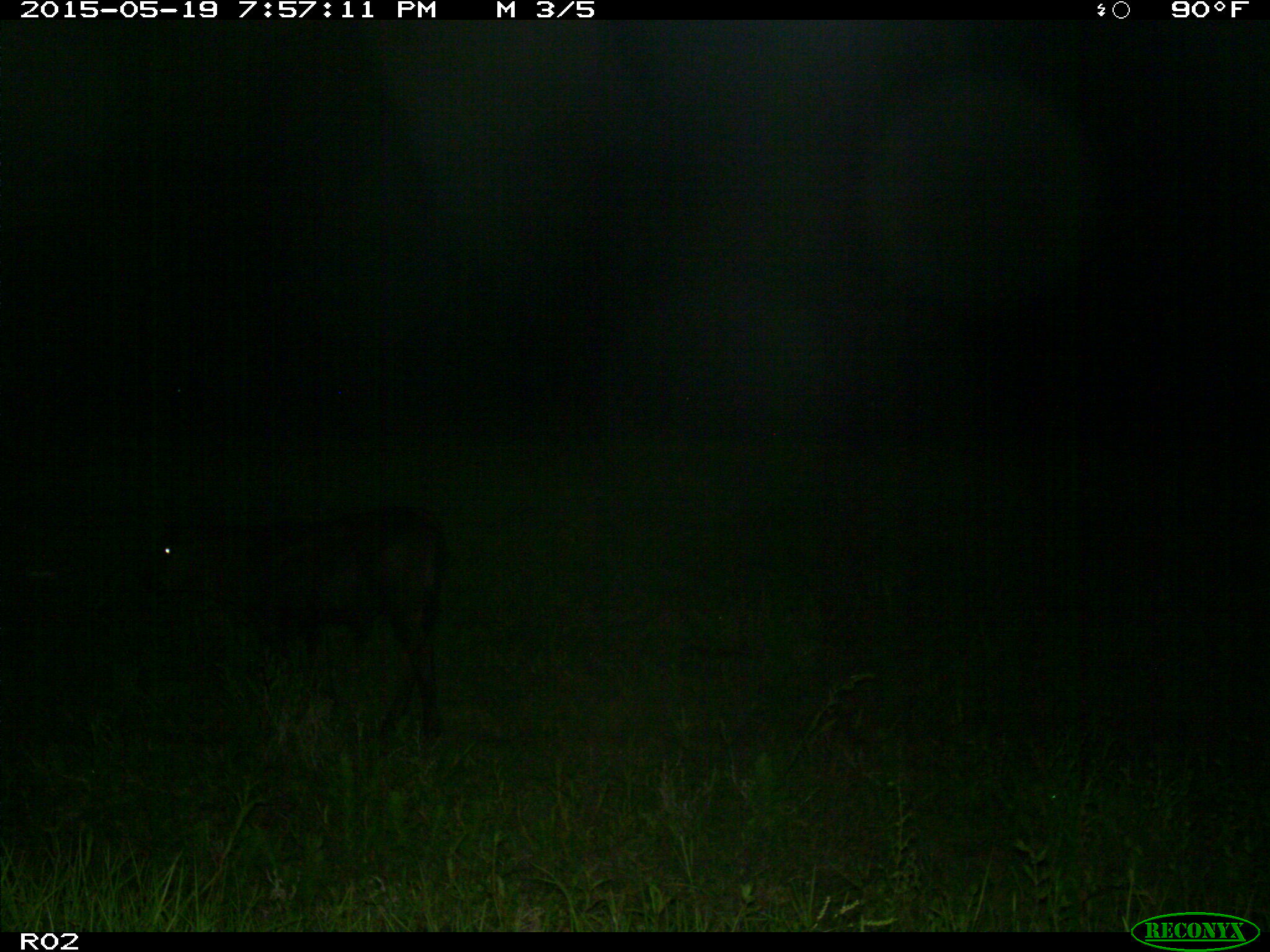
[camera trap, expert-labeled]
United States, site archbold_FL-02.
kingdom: Animalia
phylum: Chordata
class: Mammalia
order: Artiodactyla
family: Bovidae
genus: Bos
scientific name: Bos taurus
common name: domestic cow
Bos taurus (domestic cow).